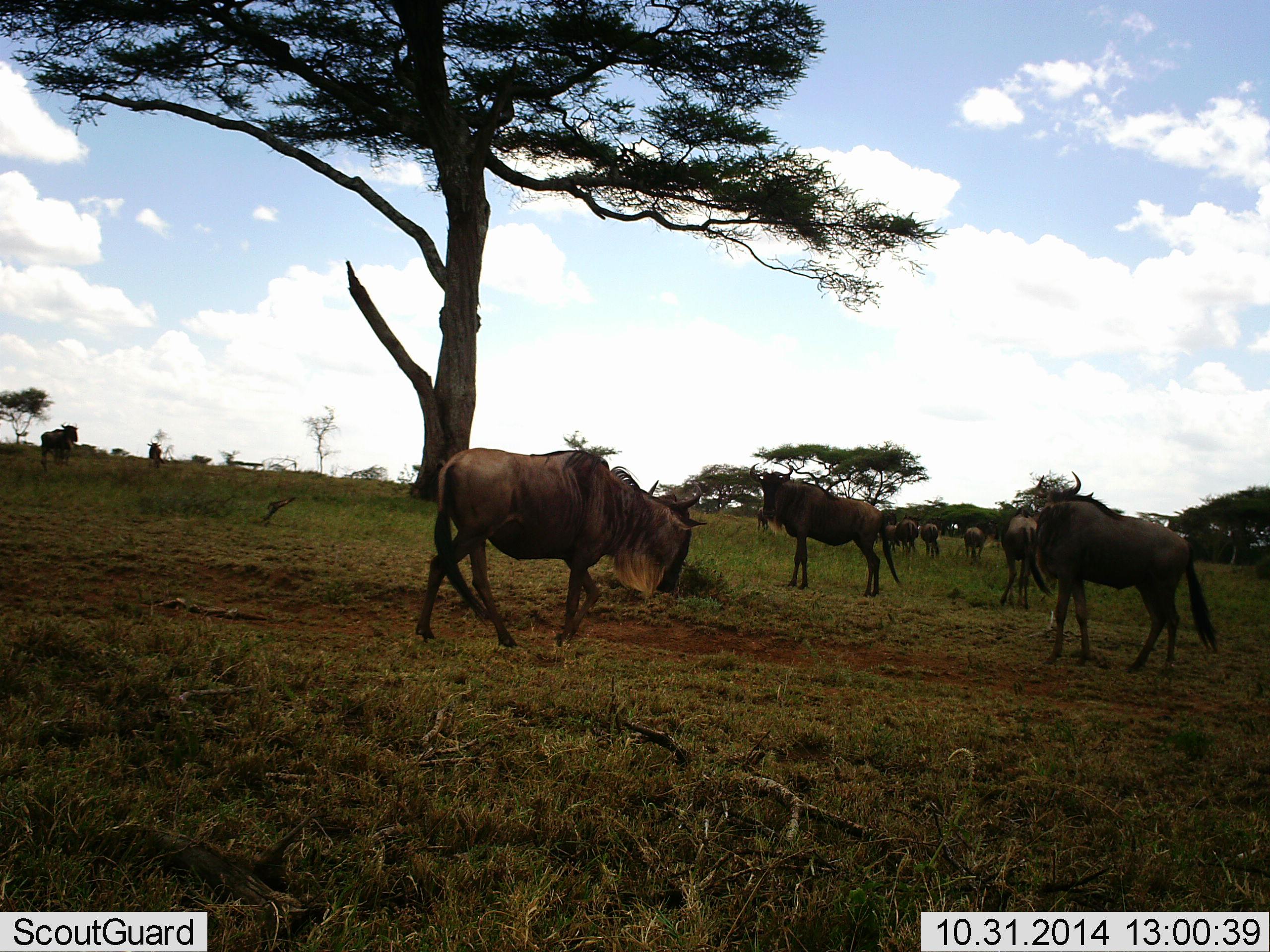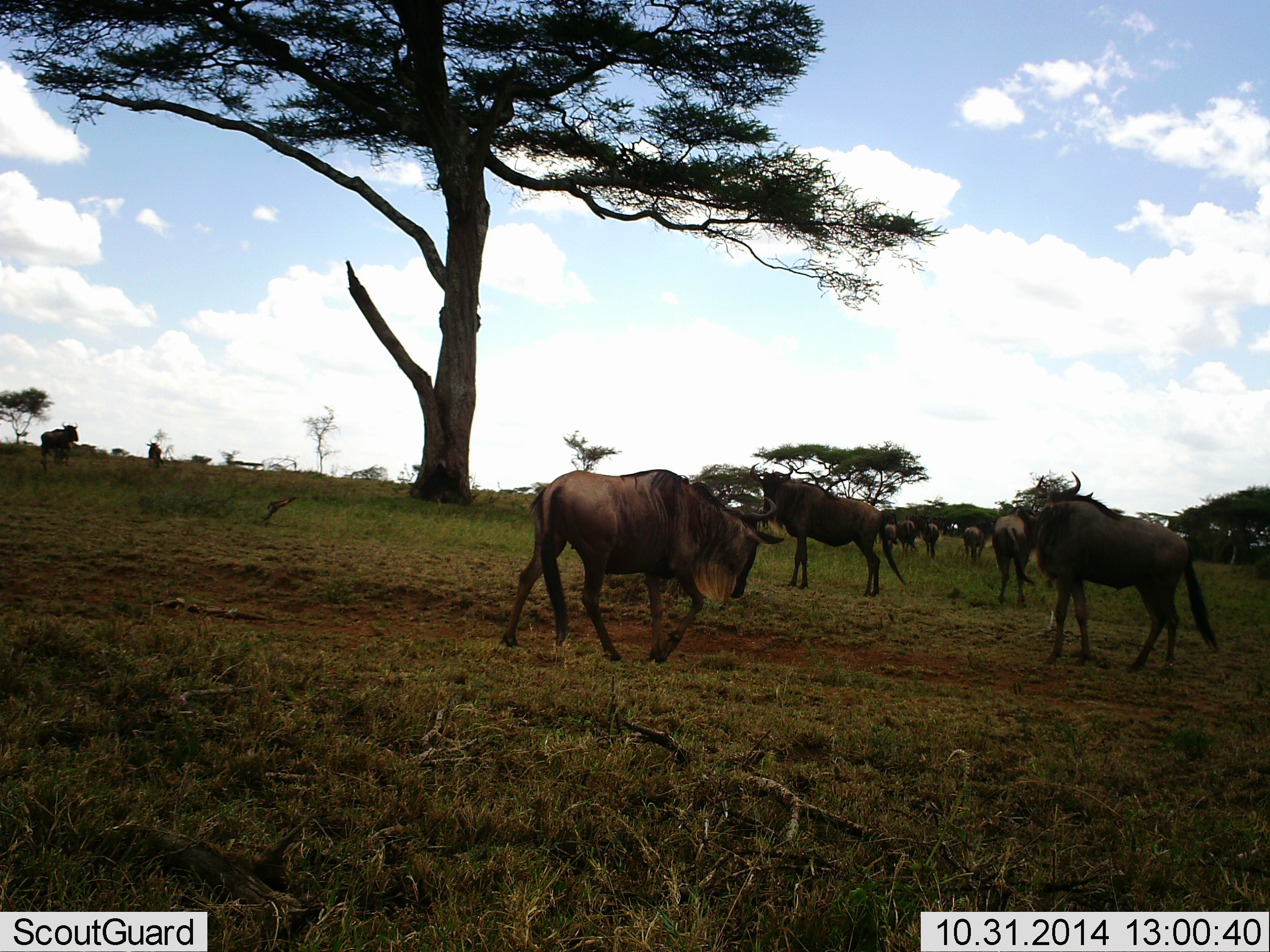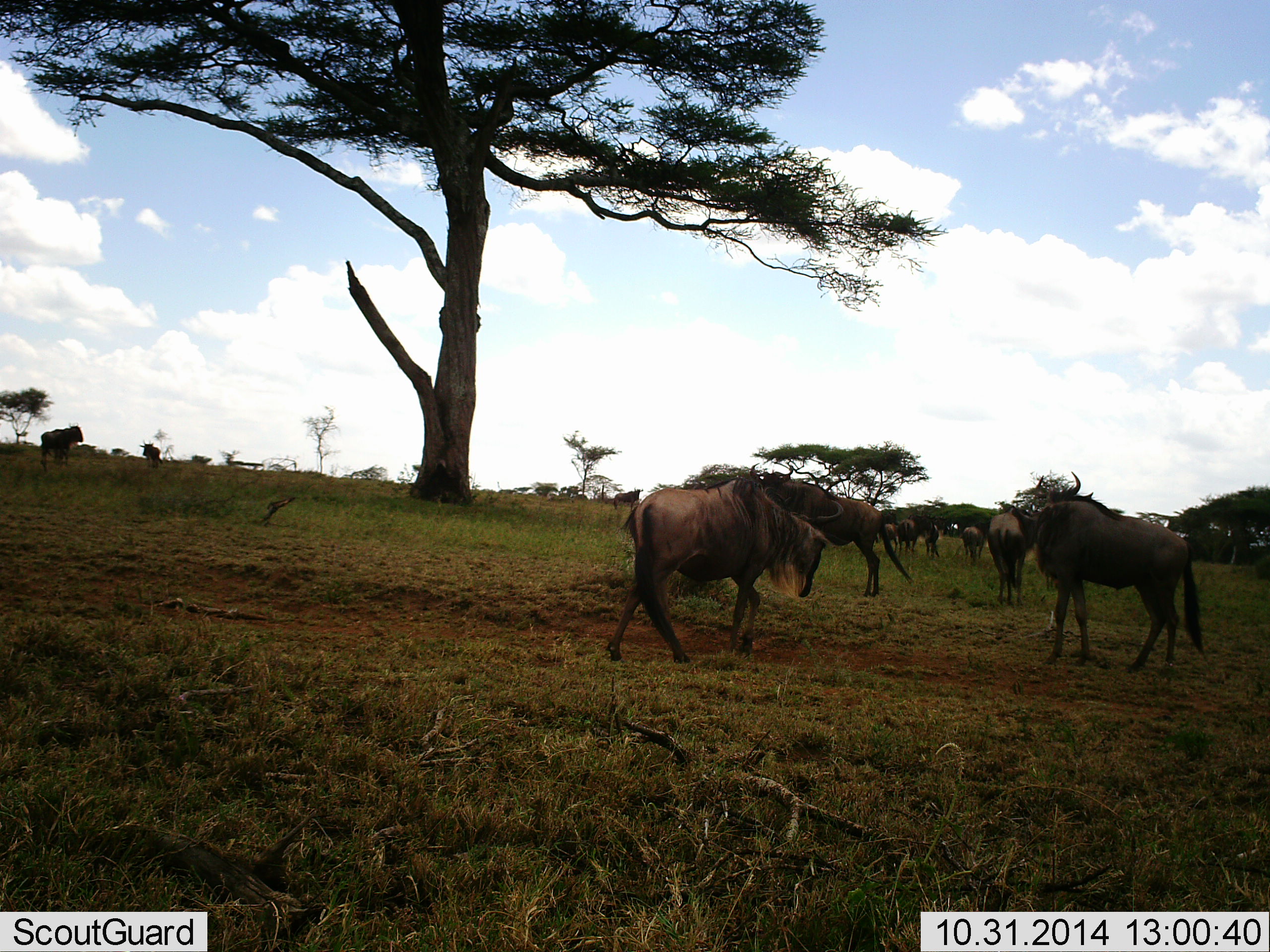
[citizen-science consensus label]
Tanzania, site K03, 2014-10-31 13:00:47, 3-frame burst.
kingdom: Animalia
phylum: Chordata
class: Mammalia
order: Artiodactyla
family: Bovidae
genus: Connochaetes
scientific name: Connochaetes taurinus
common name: blue wildebeest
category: wildebeest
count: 11-50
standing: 80%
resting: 0%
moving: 100%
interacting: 0%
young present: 0%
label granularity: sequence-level